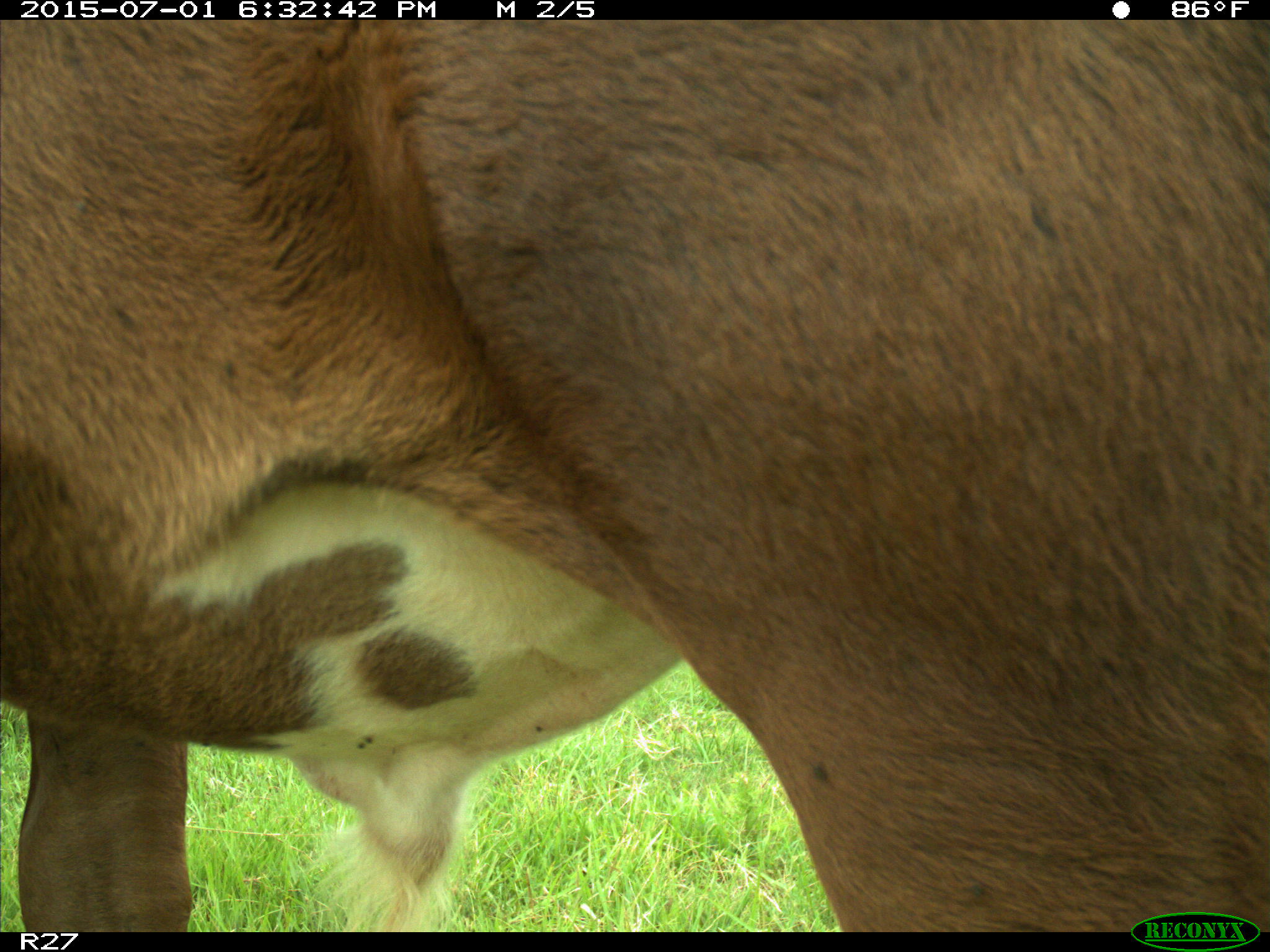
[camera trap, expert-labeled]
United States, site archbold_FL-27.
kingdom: Animalia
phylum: Chordata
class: Mammalia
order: Artiodactyla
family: Bovidae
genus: Bos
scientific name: Bos taurus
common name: domestic cow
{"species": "Bos taurus (domestic cow)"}